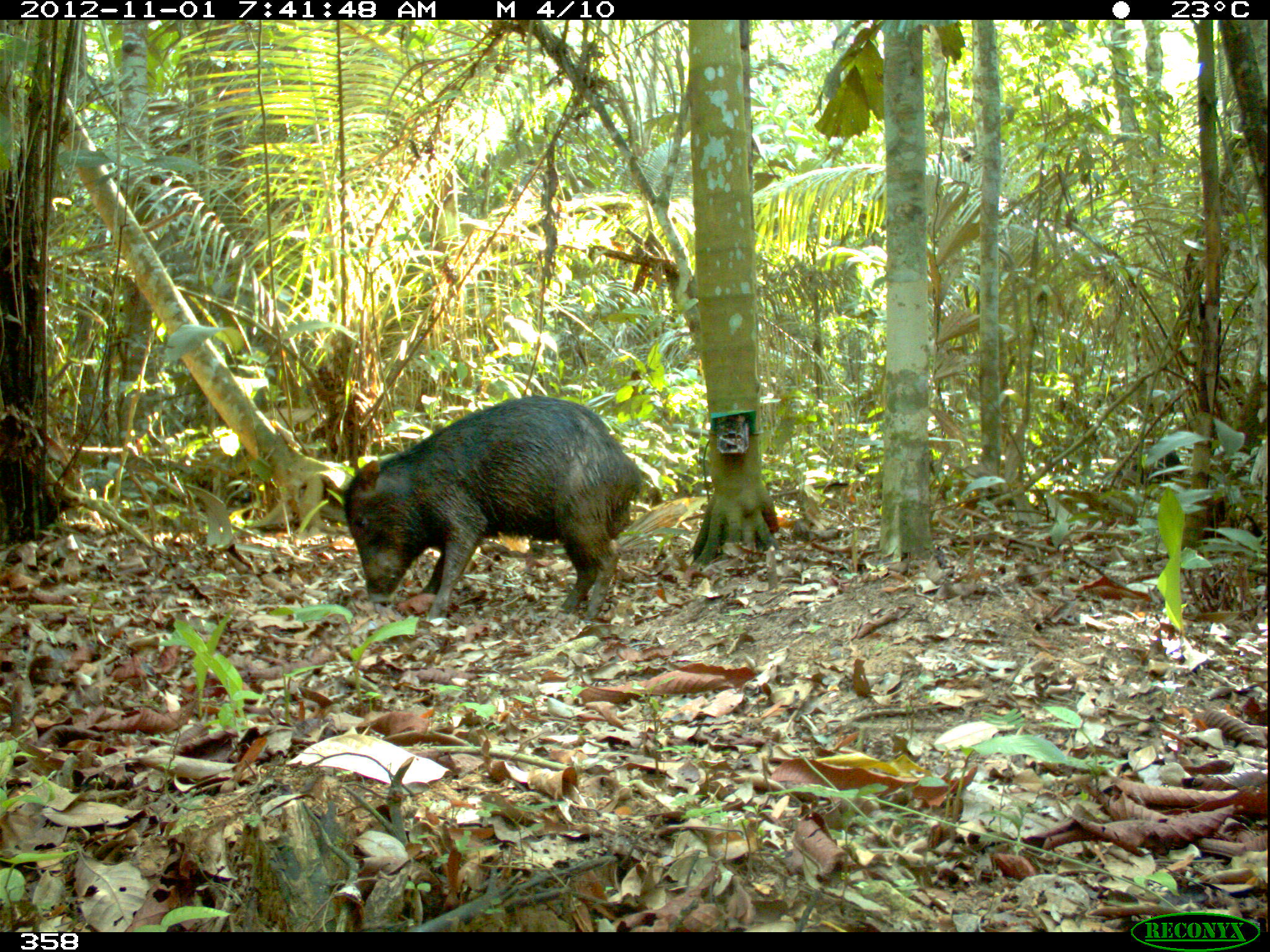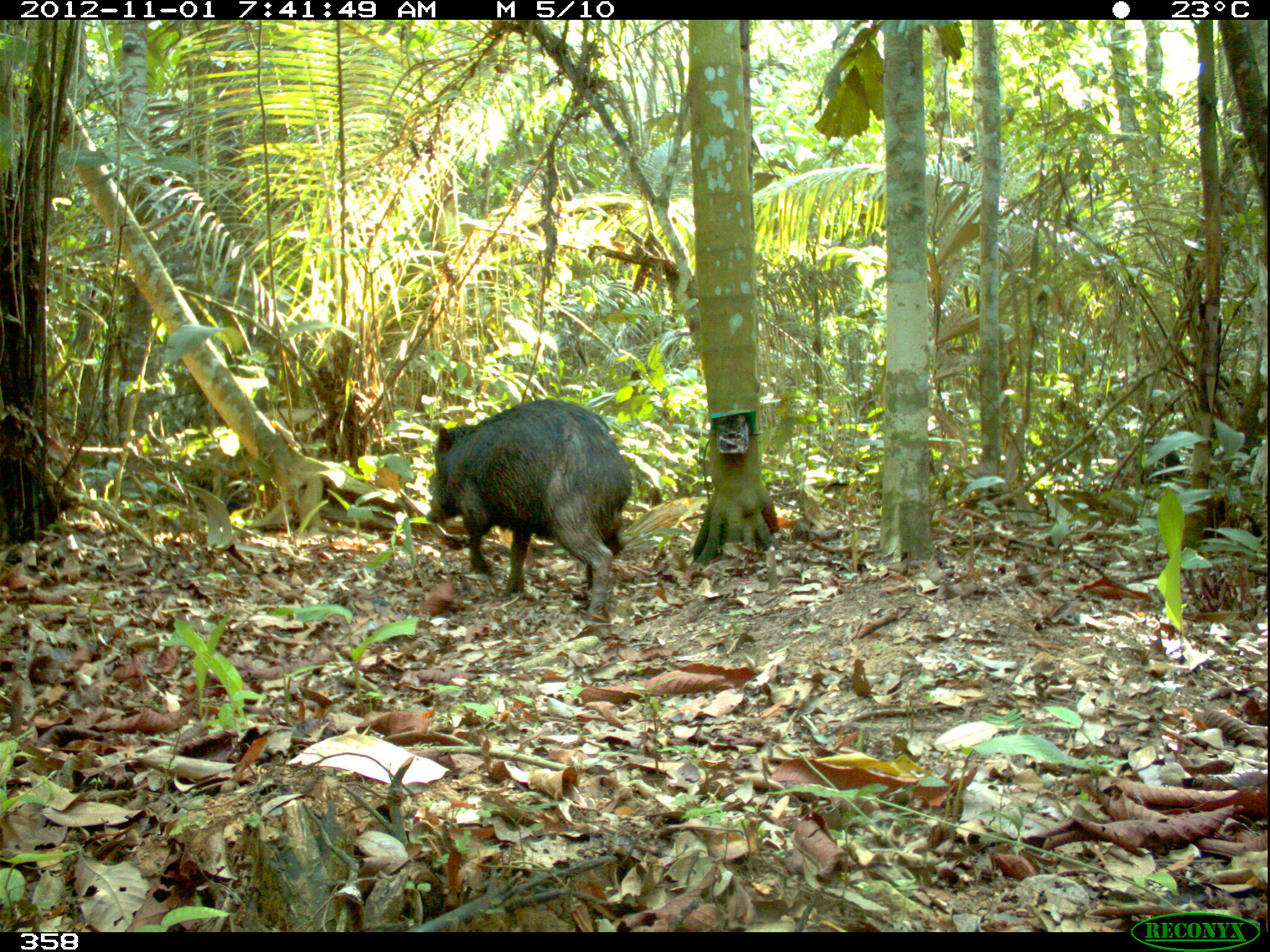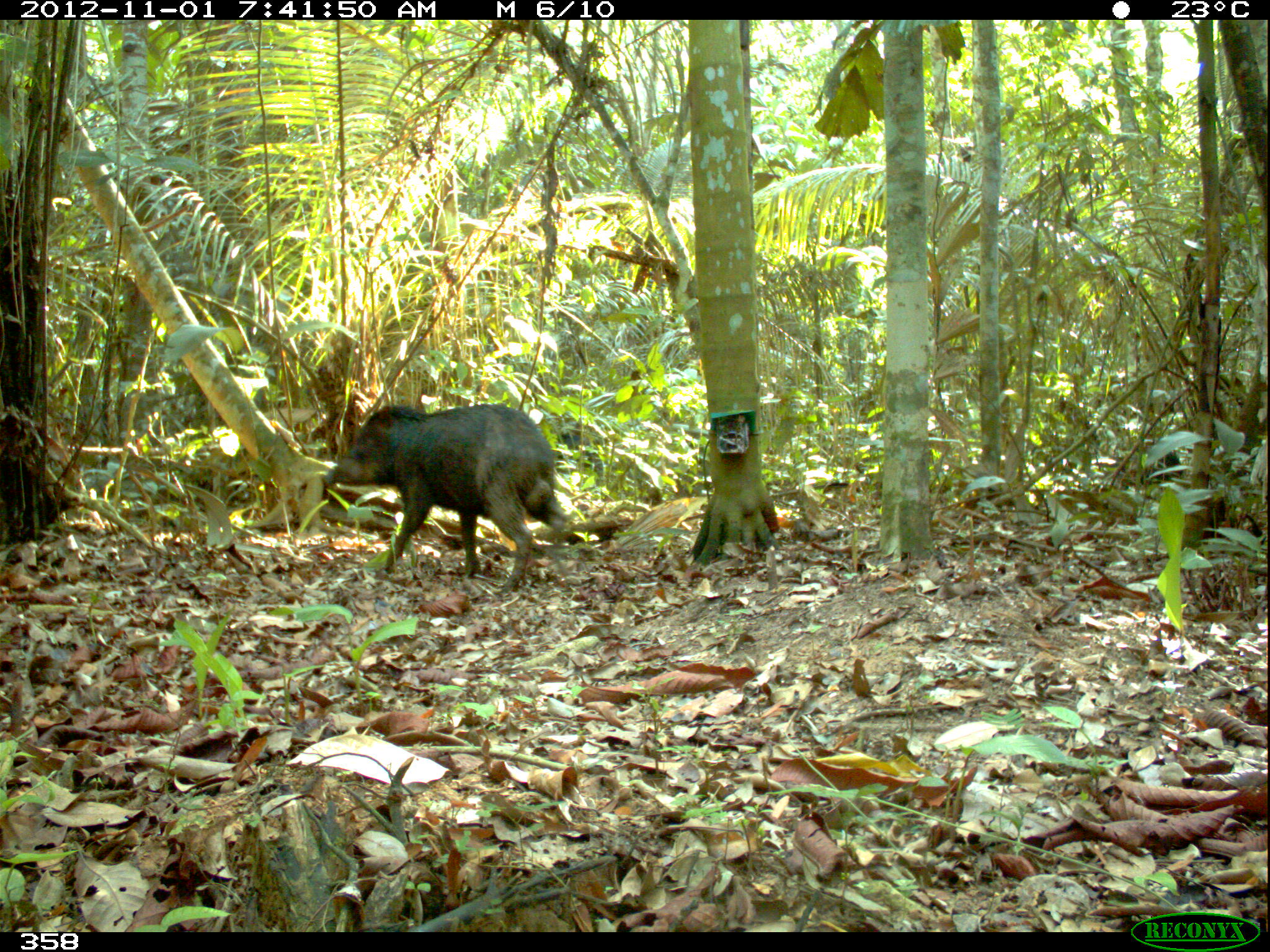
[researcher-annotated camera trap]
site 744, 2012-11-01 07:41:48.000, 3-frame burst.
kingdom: Animalia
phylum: Chordata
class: Mammalia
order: Artiodactyla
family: Tayassuidae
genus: Tayassu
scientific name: Tayassu pecari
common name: white-lipped peccary